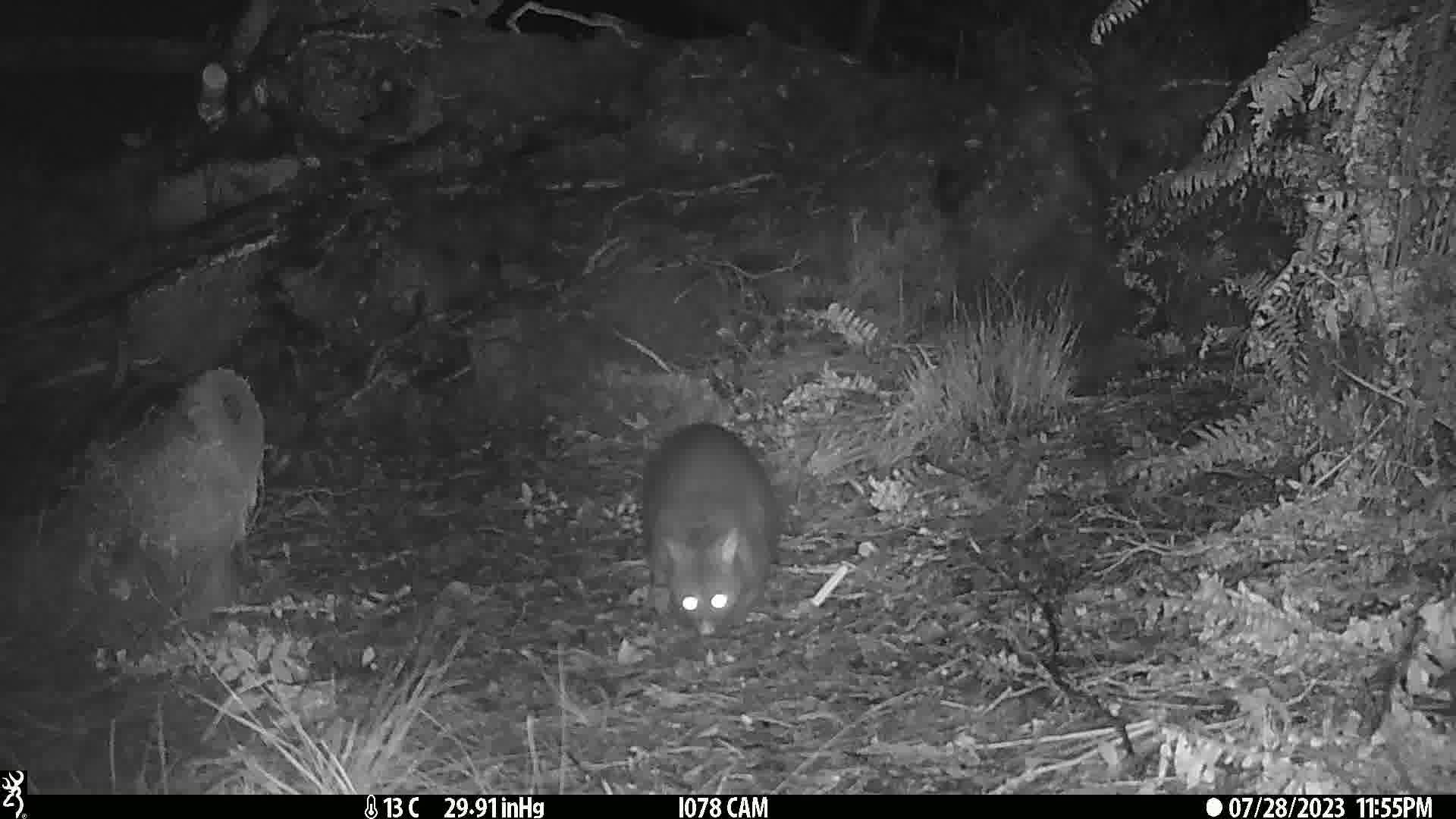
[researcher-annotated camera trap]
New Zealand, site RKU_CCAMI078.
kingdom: Animalia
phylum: Chordata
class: Mammalia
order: Diprotodontia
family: Phalangeridae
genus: Trichosurus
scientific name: Trichosurus vulpecula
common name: common brushtail possum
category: possum